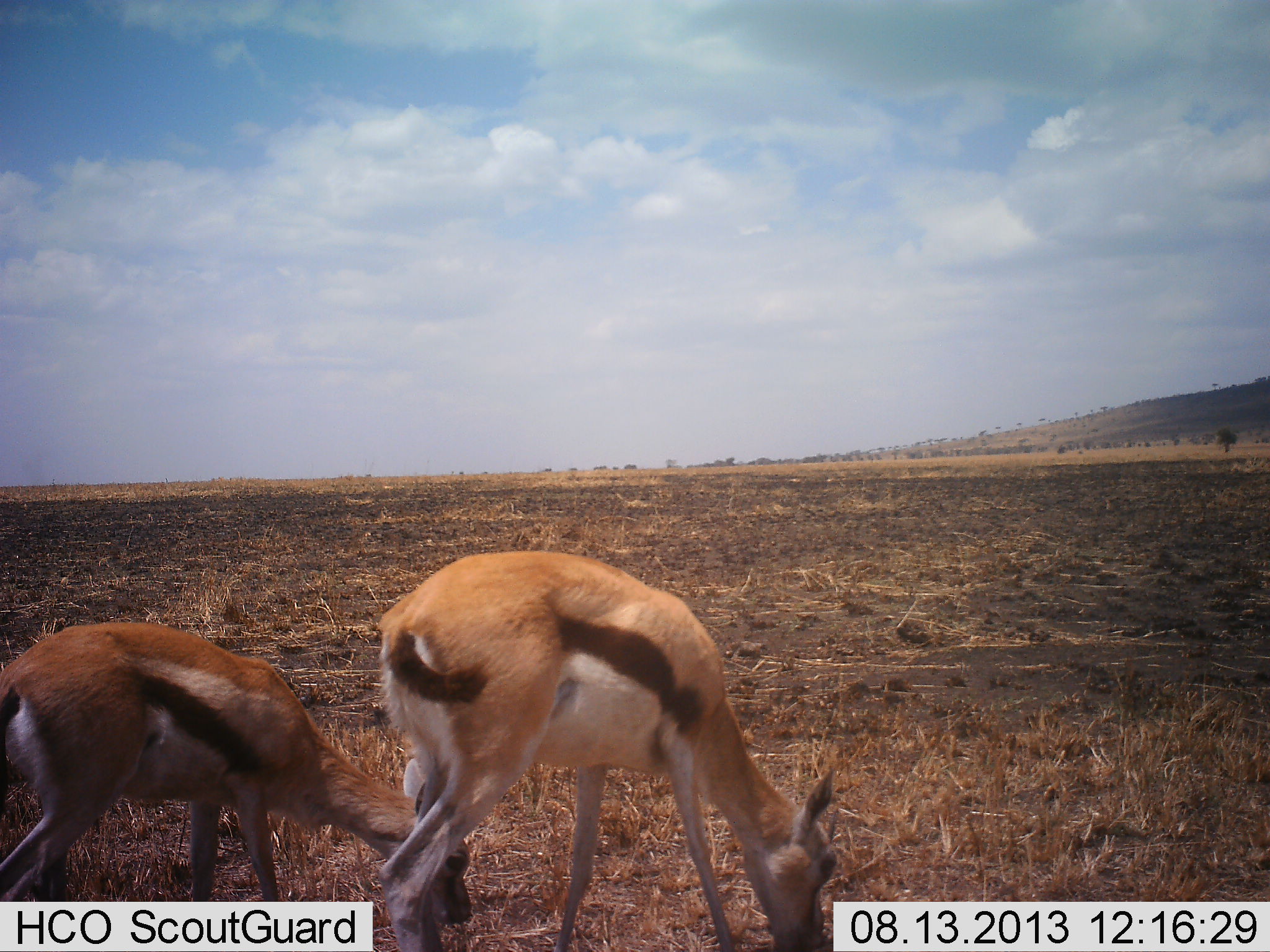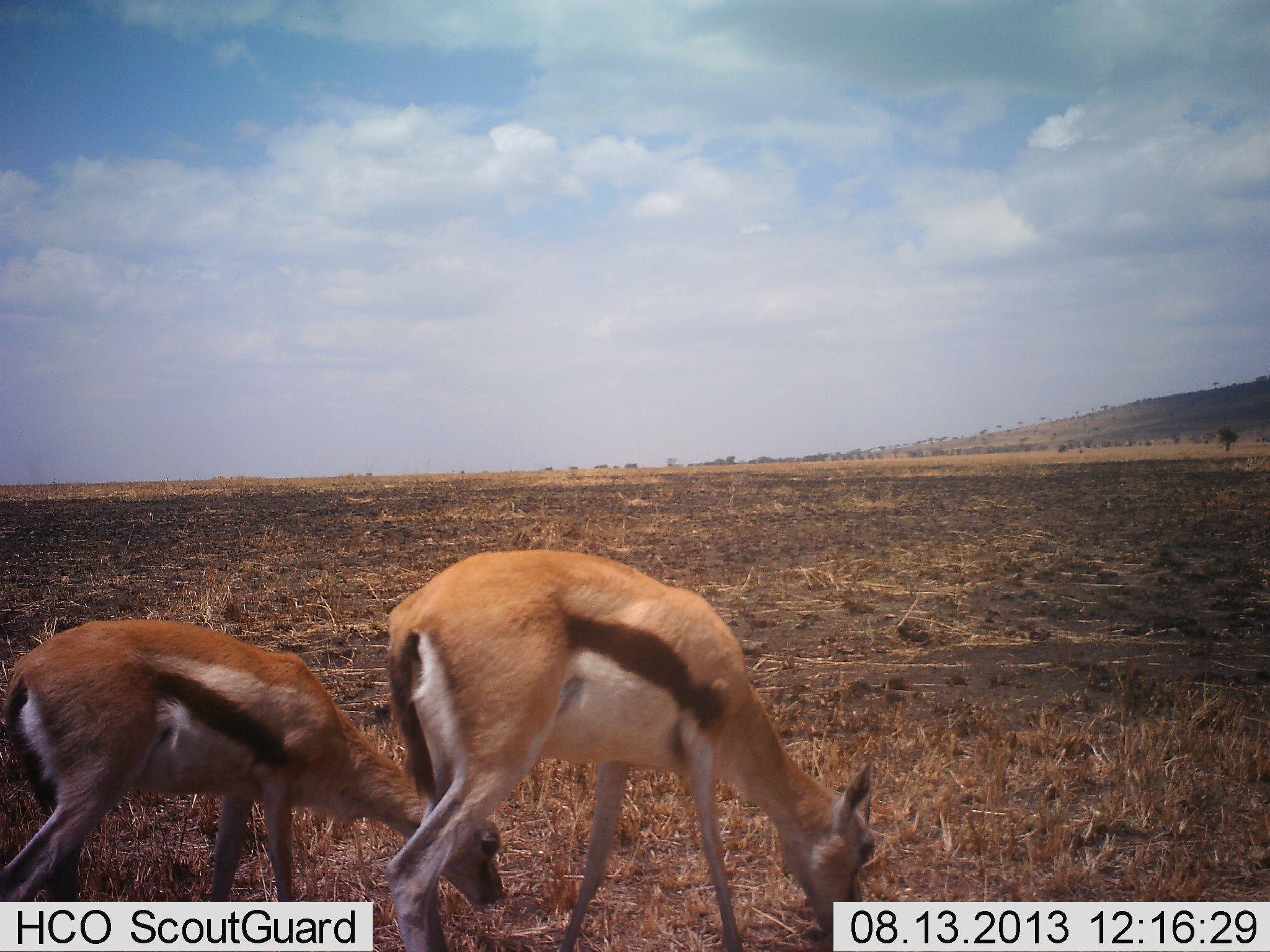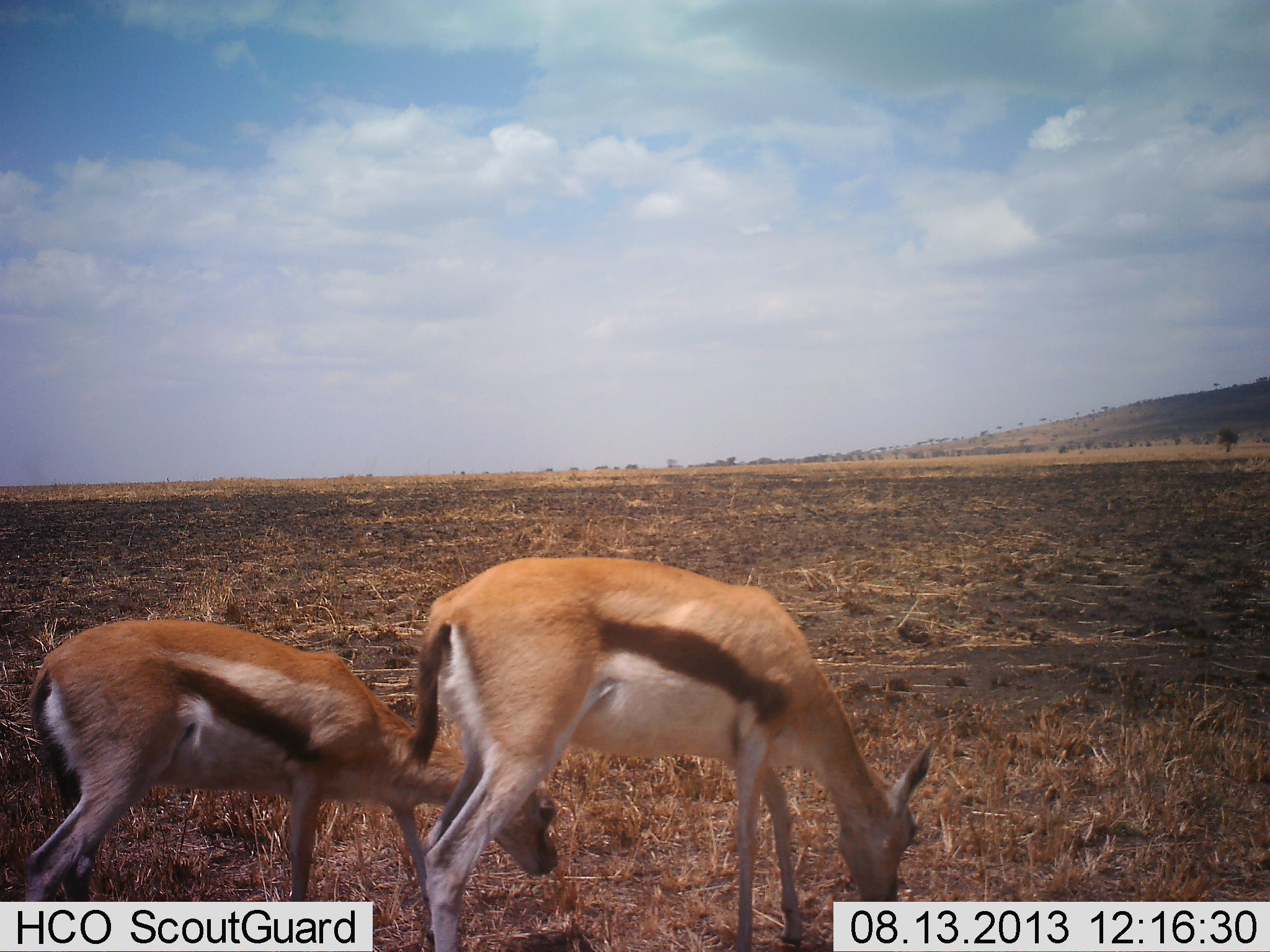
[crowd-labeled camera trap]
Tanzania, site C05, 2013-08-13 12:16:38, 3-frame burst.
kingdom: Animalia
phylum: Chordata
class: Mammalia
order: Artiodactyla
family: Bovidae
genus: Eudorcas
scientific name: Eudorcas thomsonii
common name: thomson's gazelle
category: gazellethomsons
Gazellethomsons (thomson's gazelle) (Eudorcas thomsonii), count 2. Behavior (volunteer vote fractions): standing 18%, resting 0%, moving 6%, interacting 0%. Young present (vote fraction): 6%. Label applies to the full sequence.